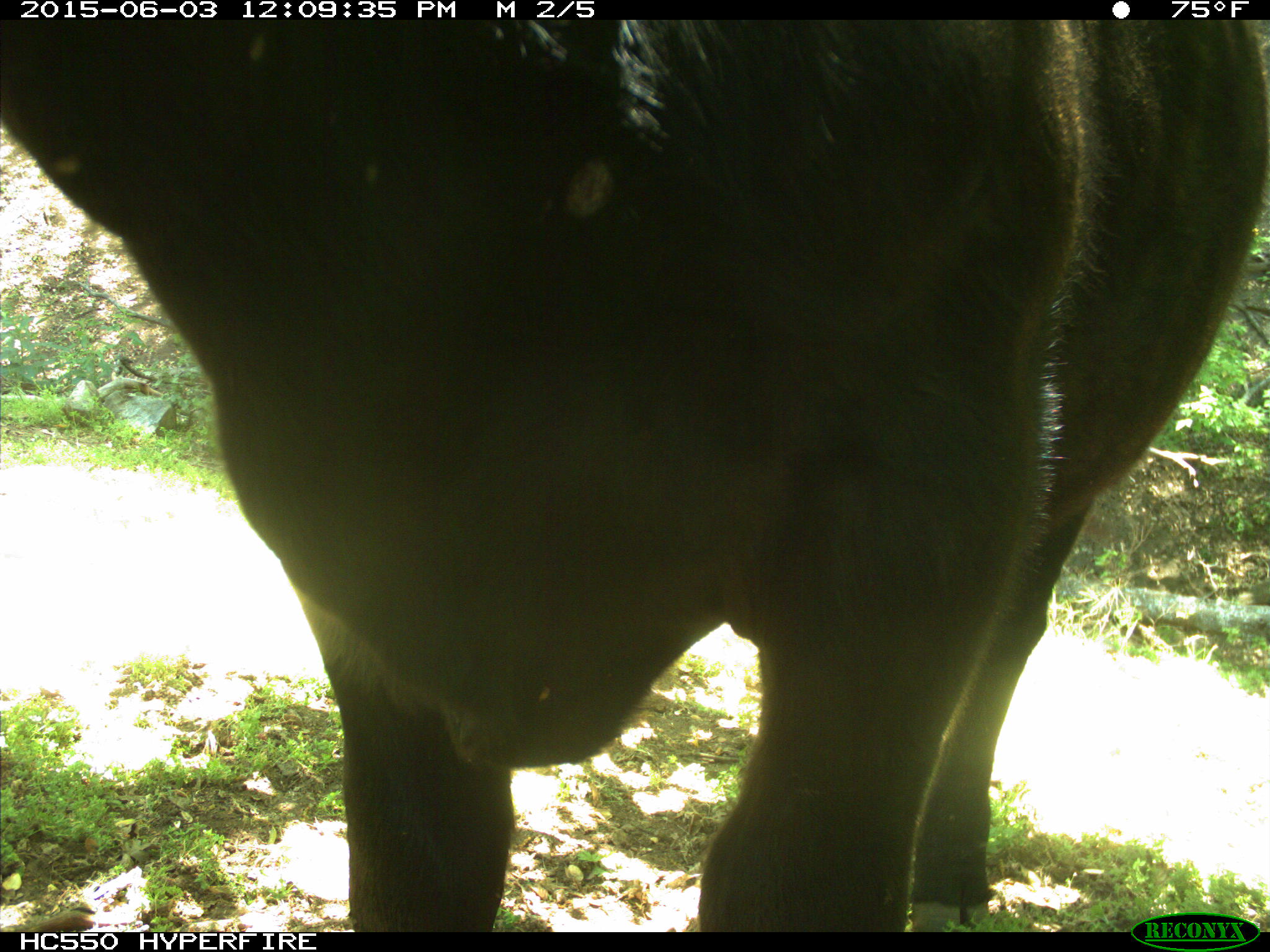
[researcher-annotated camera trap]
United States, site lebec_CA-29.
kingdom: Animalia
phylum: Chordata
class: Mammalia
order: Artiodactyla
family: Bovidae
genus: Bos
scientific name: Bos taurus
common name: domestic cow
Bos taurus (domestic cow).